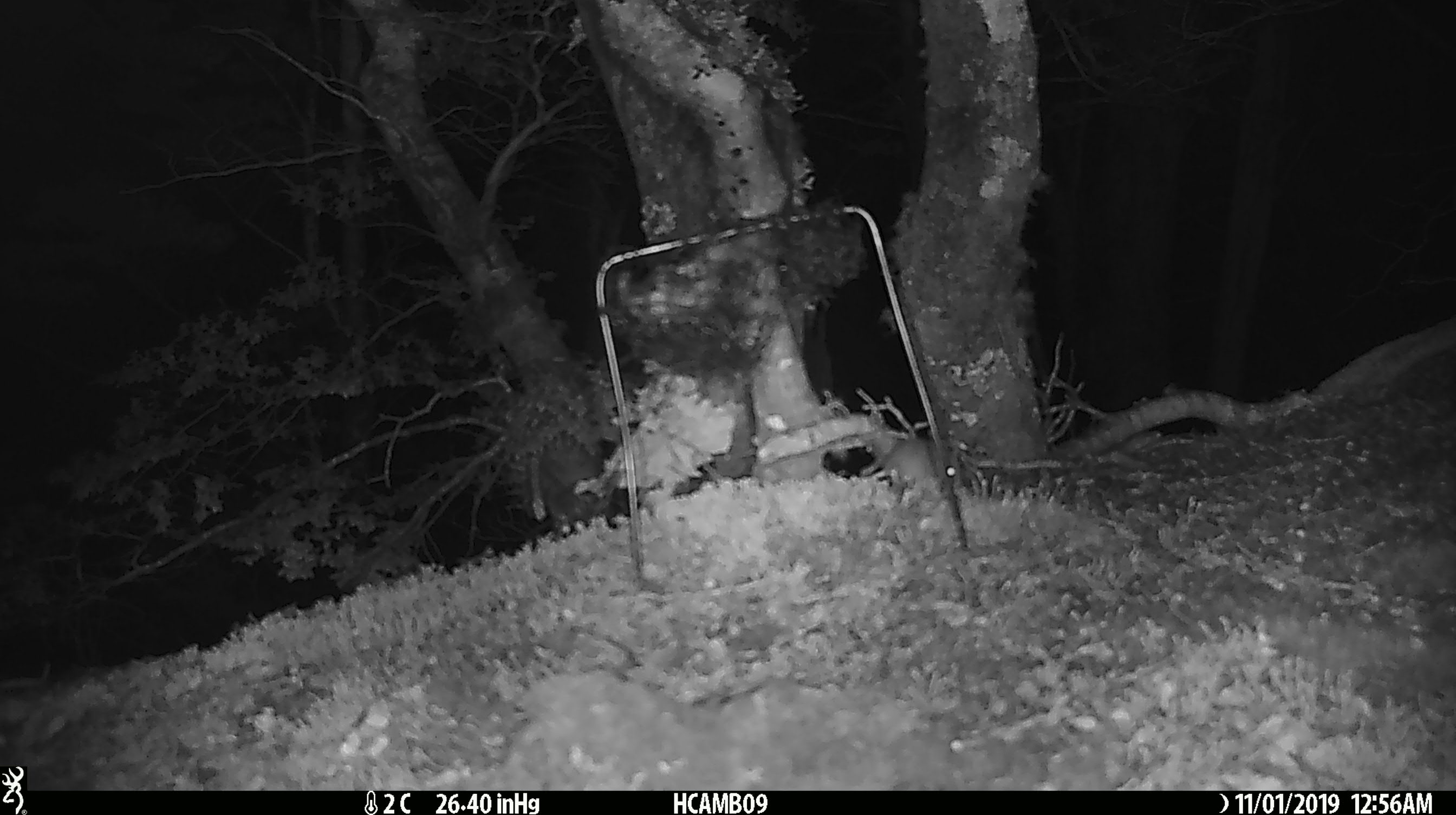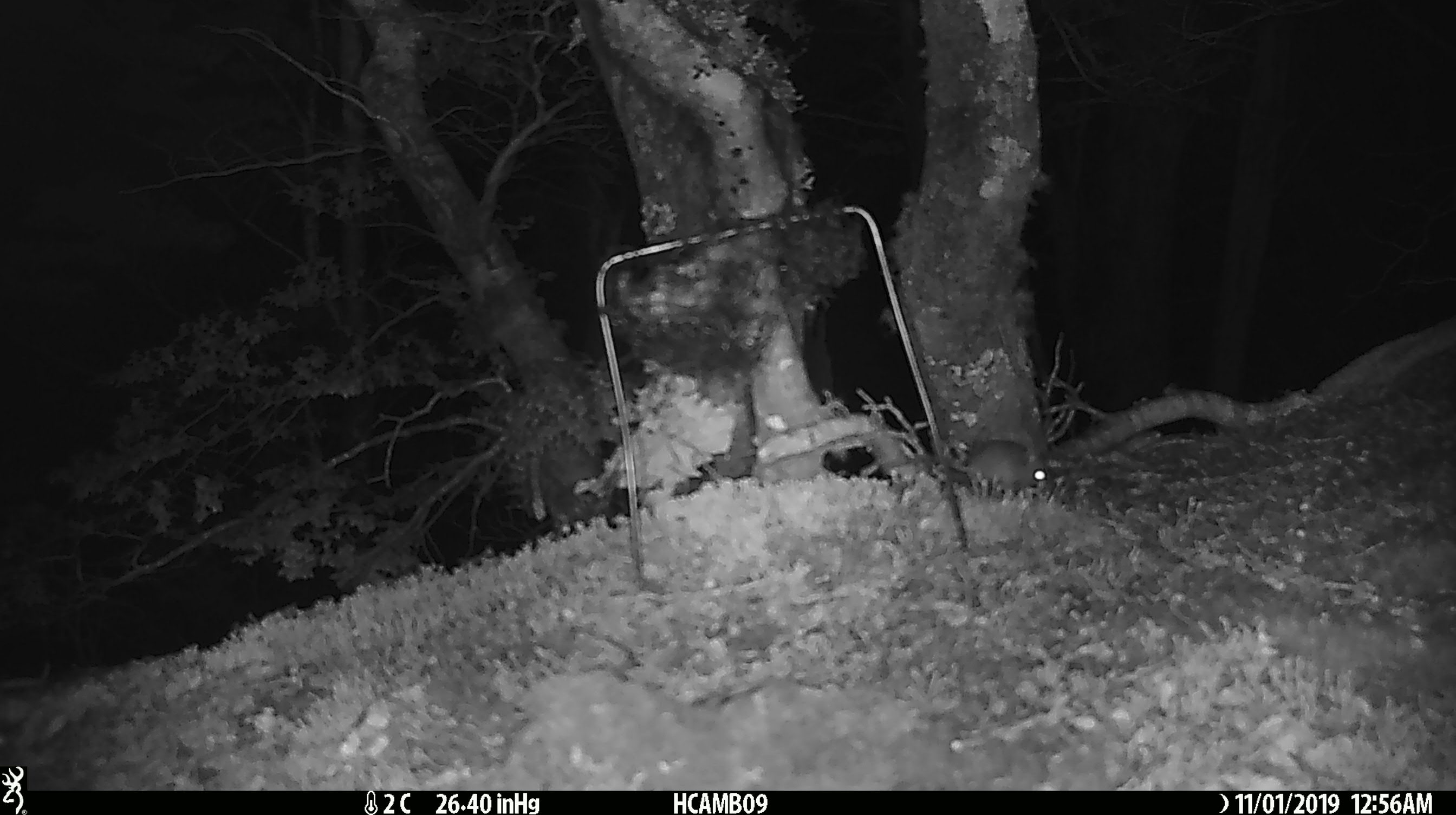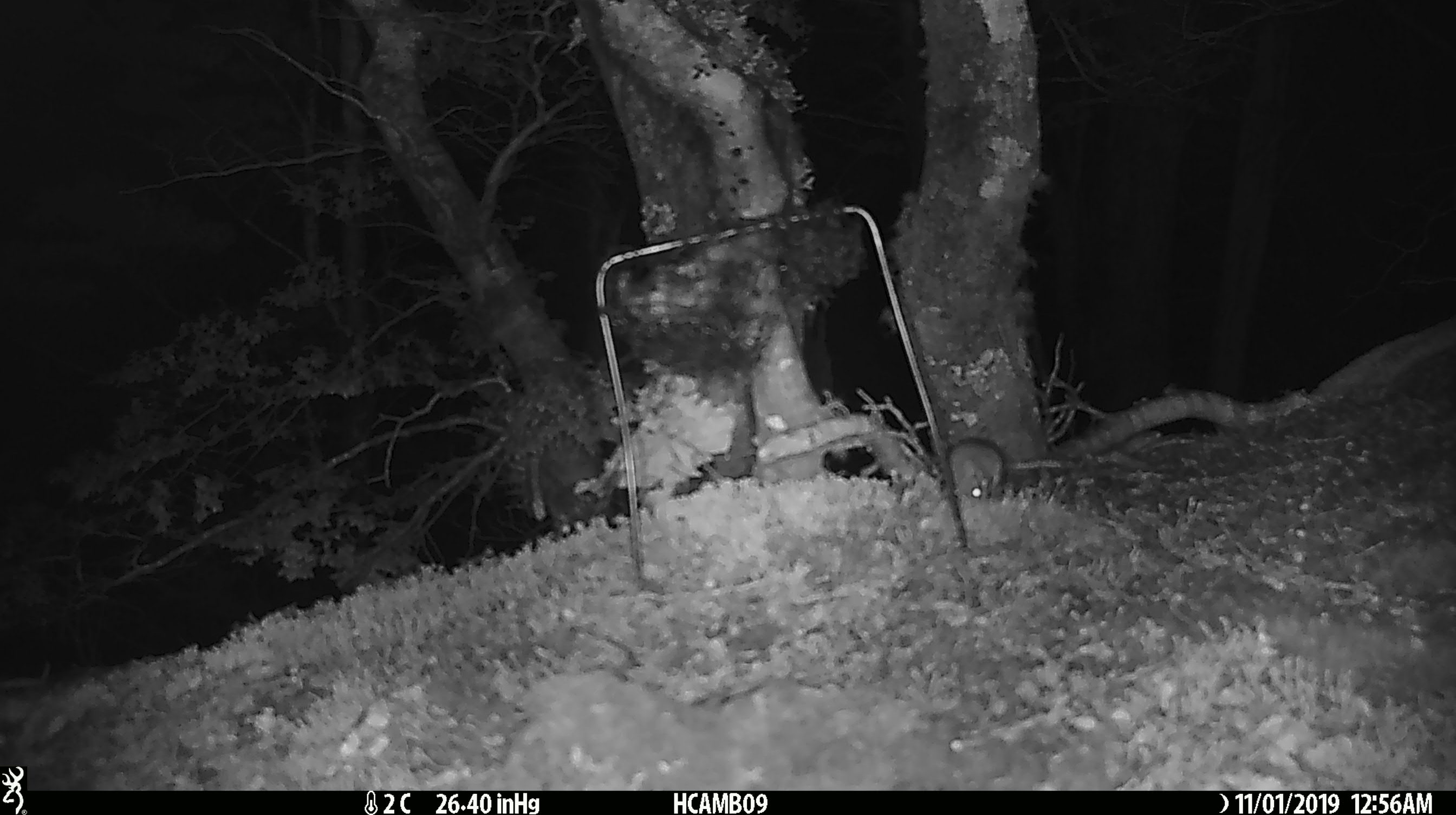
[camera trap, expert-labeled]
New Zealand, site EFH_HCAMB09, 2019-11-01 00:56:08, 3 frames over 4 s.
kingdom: Animalia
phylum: Chordata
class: Mammalia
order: Rodentia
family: Muridae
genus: Mus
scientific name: Mus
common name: mouse